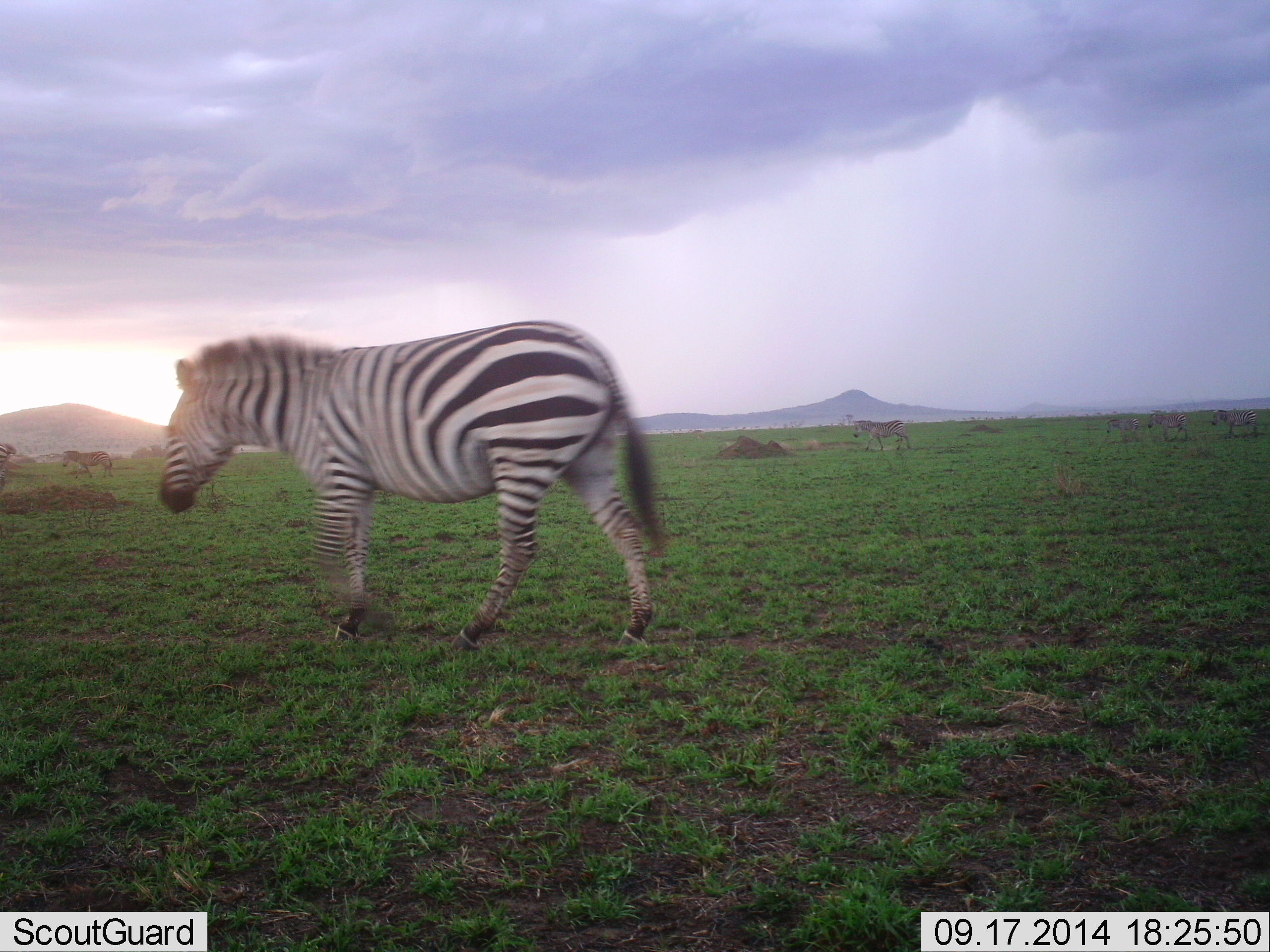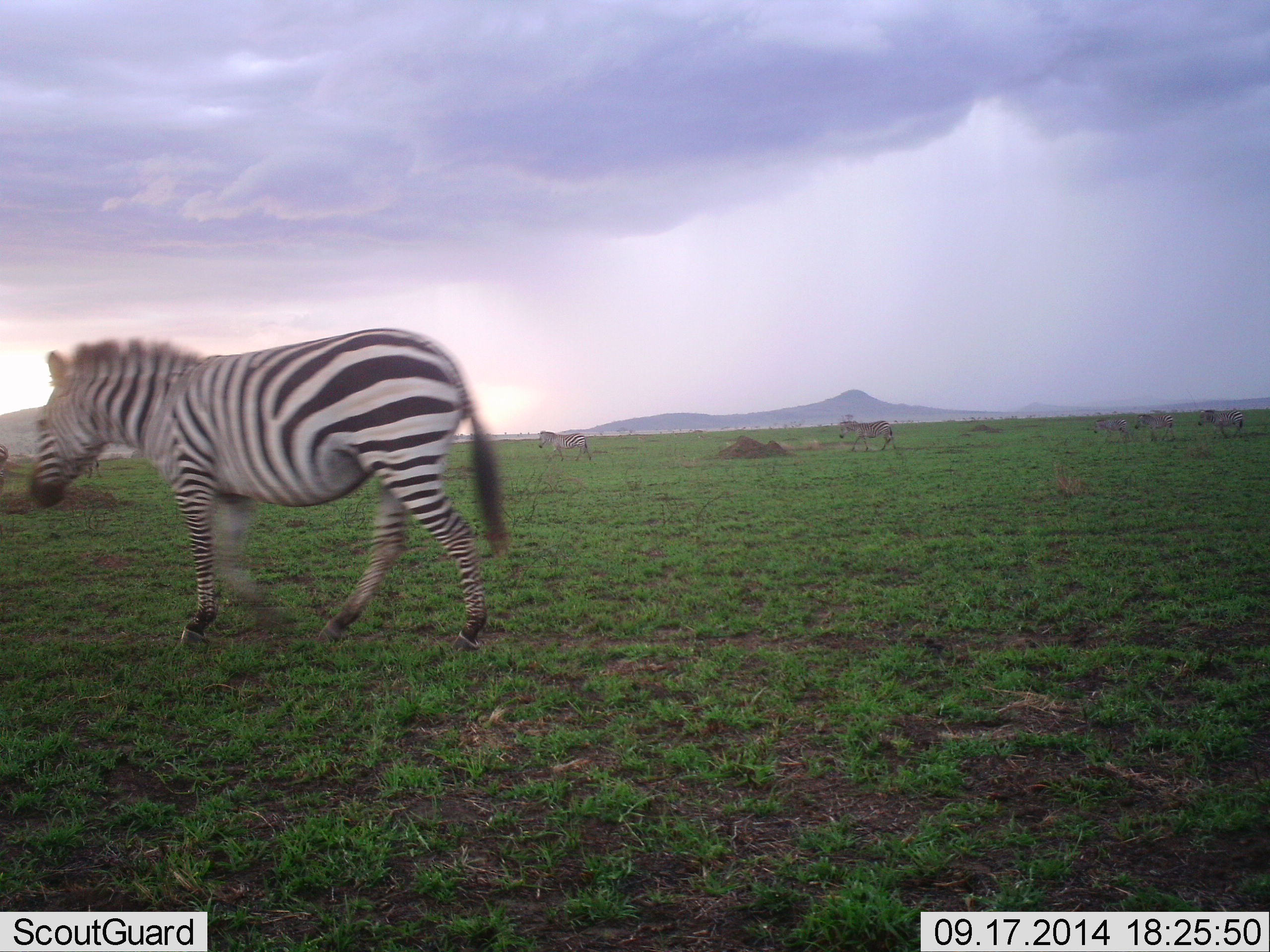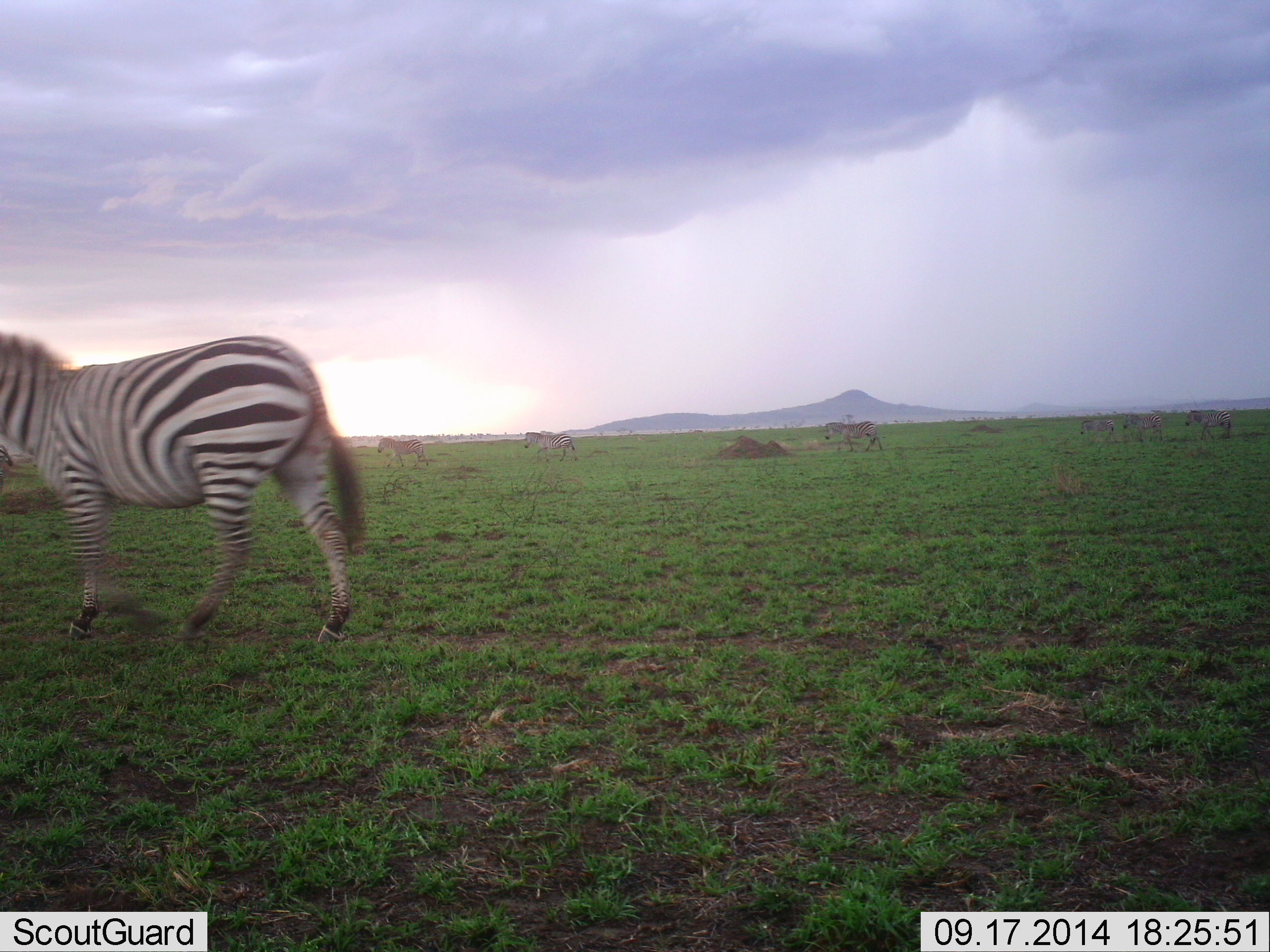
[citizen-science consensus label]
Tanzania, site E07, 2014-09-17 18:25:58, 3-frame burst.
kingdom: Animalia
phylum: Chordata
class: Mammalia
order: Perissodactyla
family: Equidae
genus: Equus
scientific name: Equus quagga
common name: plains zebra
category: zebra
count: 6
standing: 0%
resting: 0%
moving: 100%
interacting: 0%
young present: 0%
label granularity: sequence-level